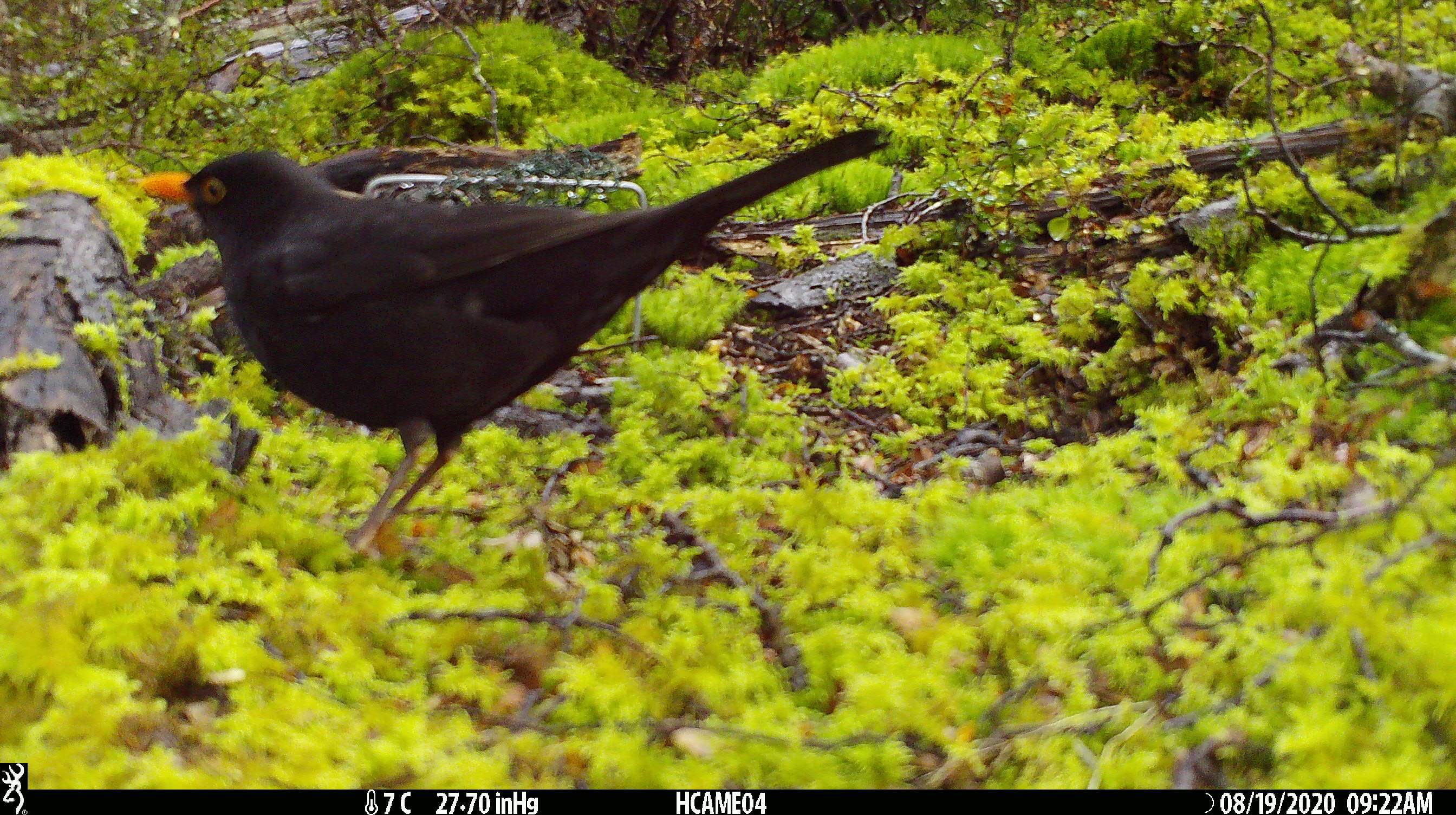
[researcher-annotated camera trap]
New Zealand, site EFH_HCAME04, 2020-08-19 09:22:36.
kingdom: Animalia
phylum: Chordata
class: Aves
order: Passeriformes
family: Turdidae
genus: Turdus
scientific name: Turdus merula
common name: eurasian blackbird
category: blackbird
Blackbird (eurasian blackbird) (Turdus merula).